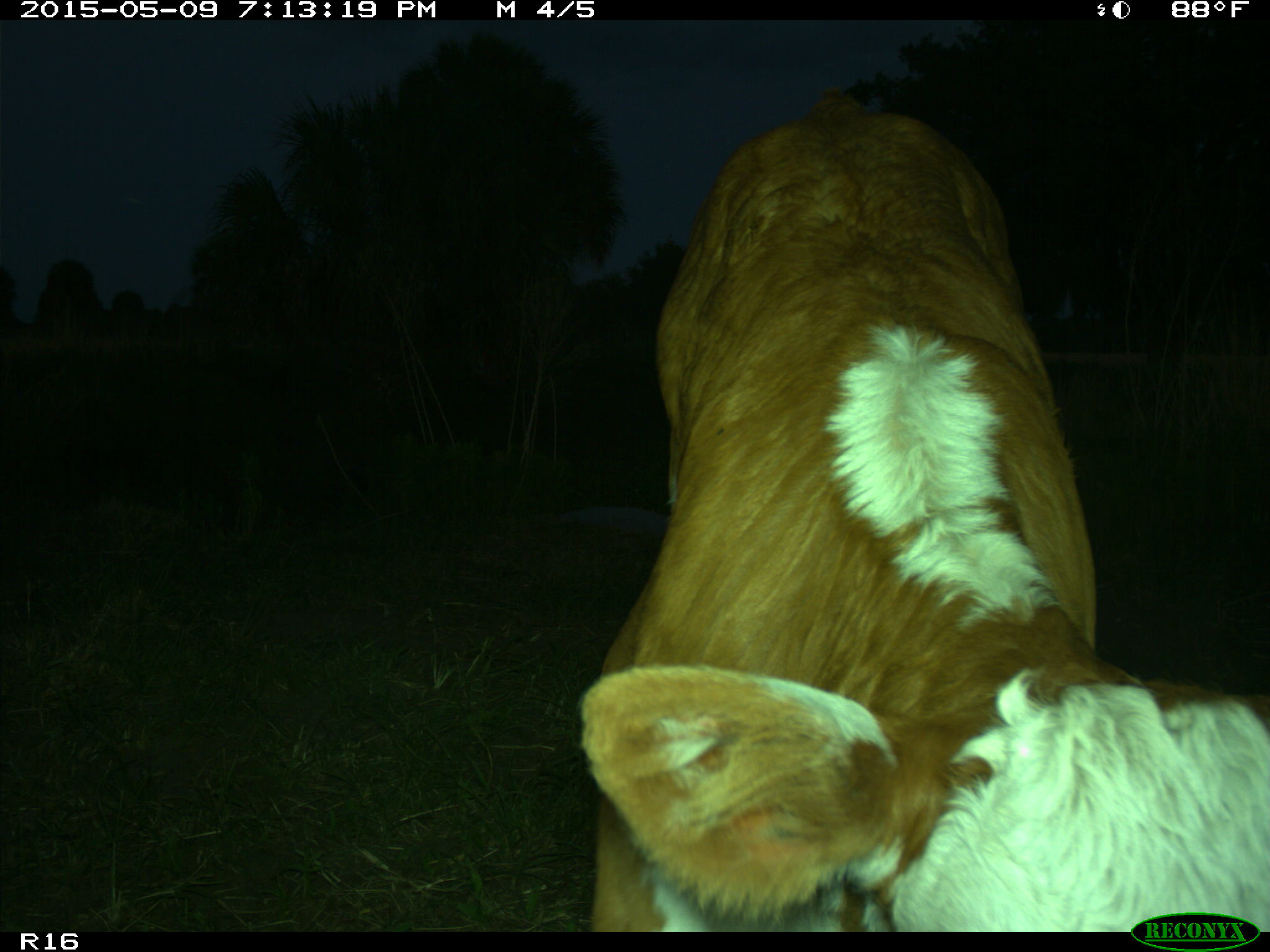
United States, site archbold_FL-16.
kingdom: Animalia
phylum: Chordata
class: Mammalia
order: Artiodactyla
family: Bovidae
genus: Bos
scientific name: Bos taurus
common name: domestic cow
Bos taurus (domestic cow).